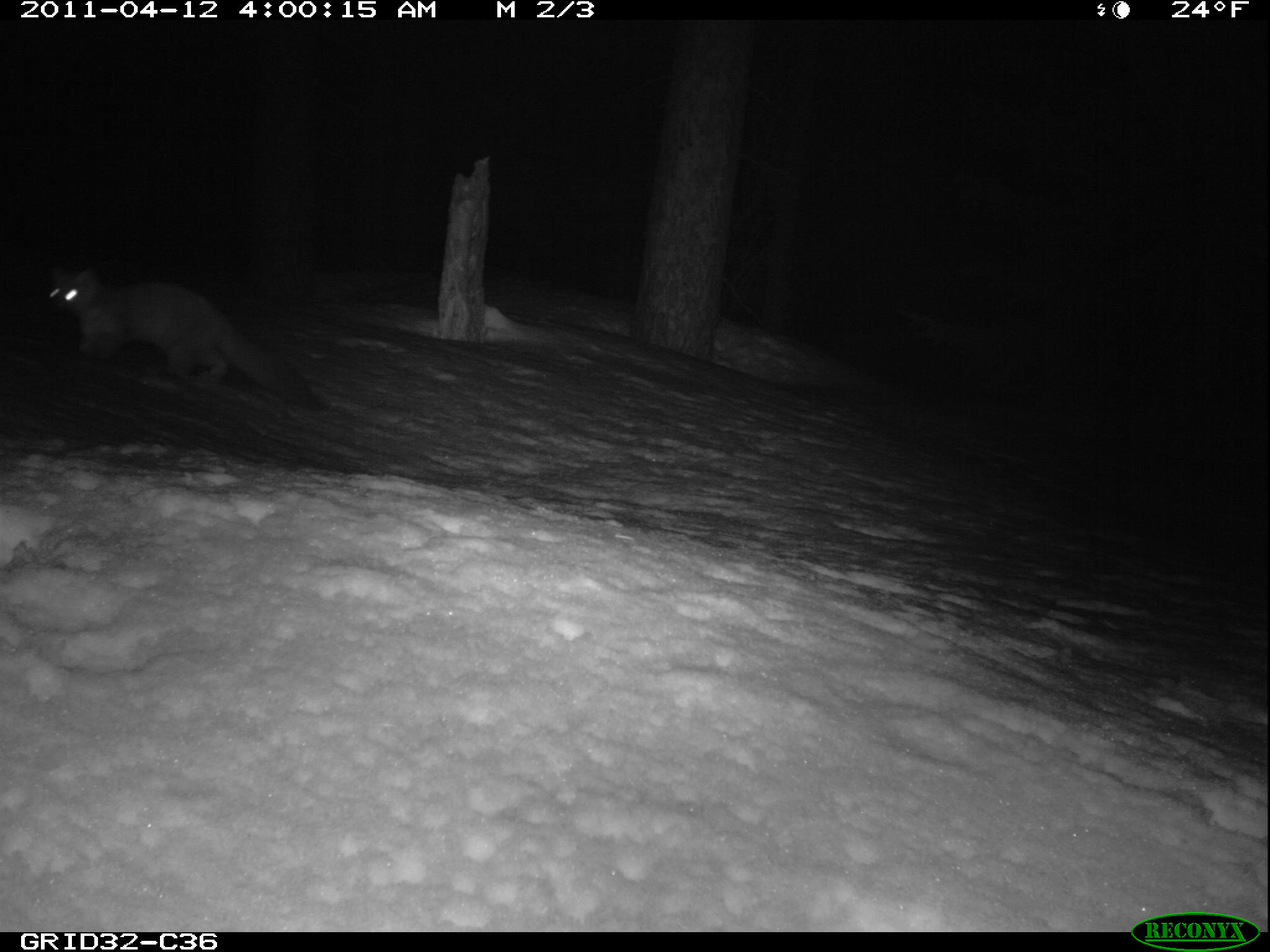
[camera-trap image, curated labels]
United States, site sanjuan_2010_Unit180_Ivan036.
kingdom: Animalia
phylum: Chordata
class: Mammalia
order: Carnivora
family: Mustelidae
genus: Martes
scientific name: Martes americana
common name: american marten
Martes americana (american marten).